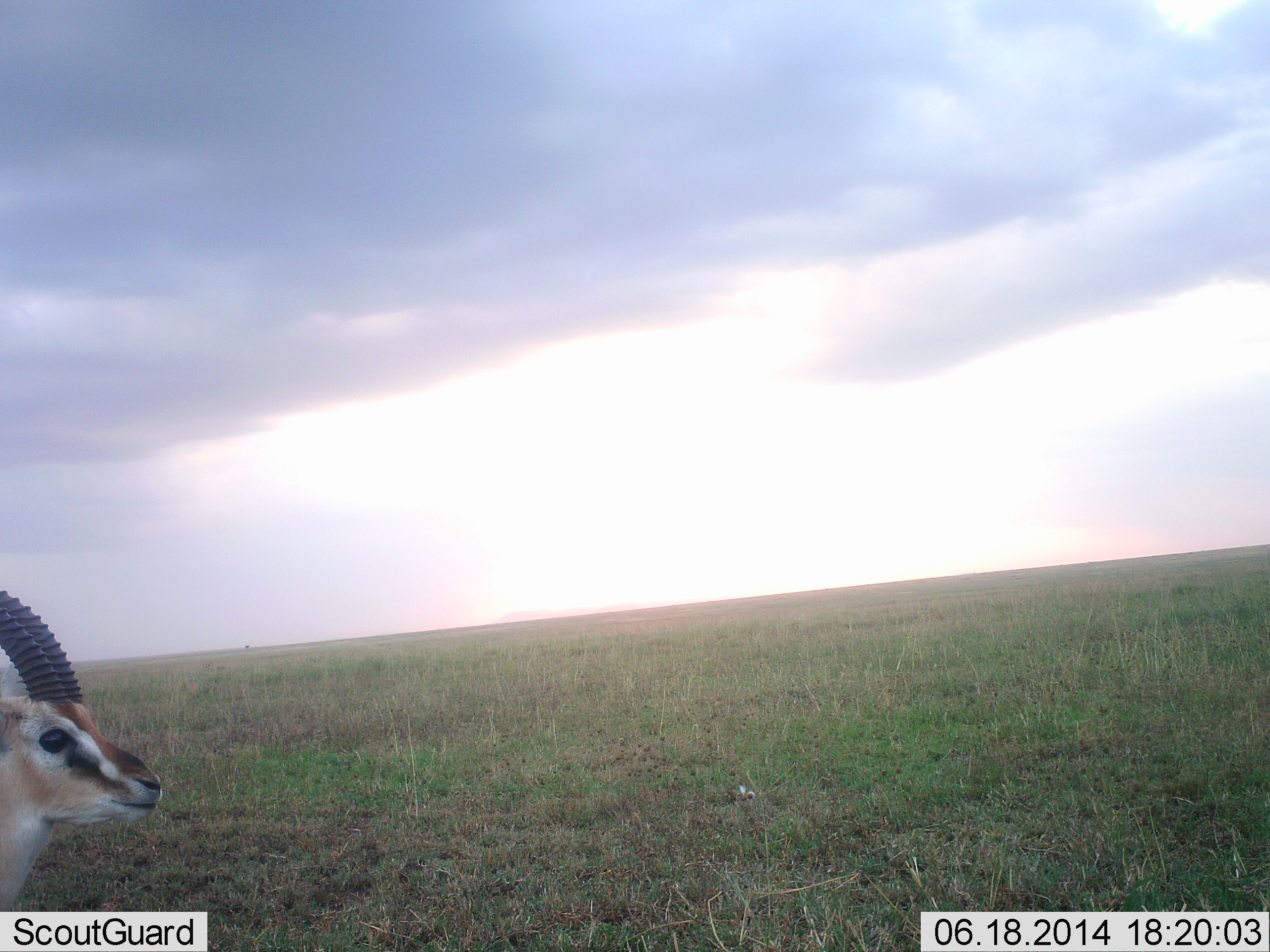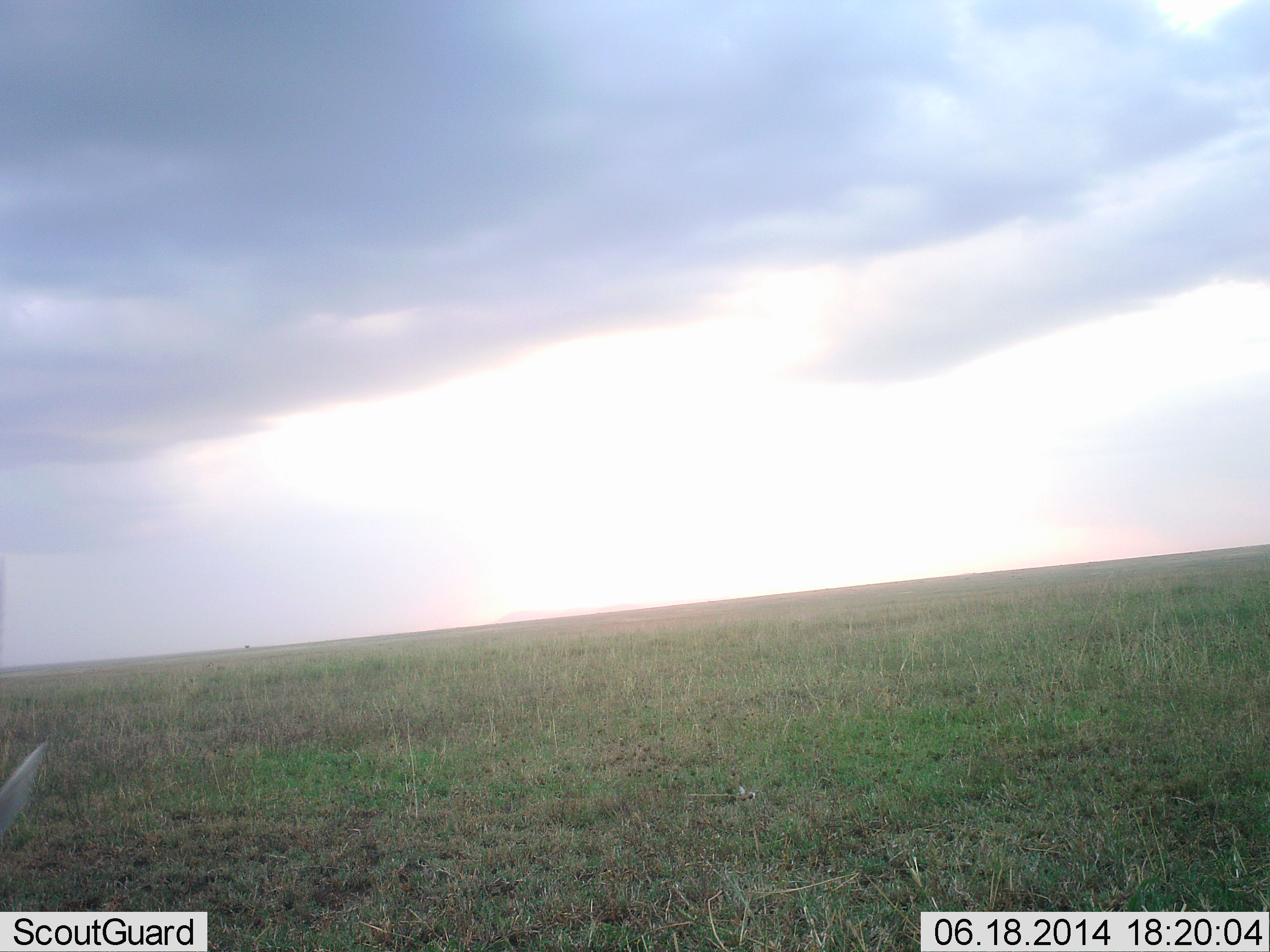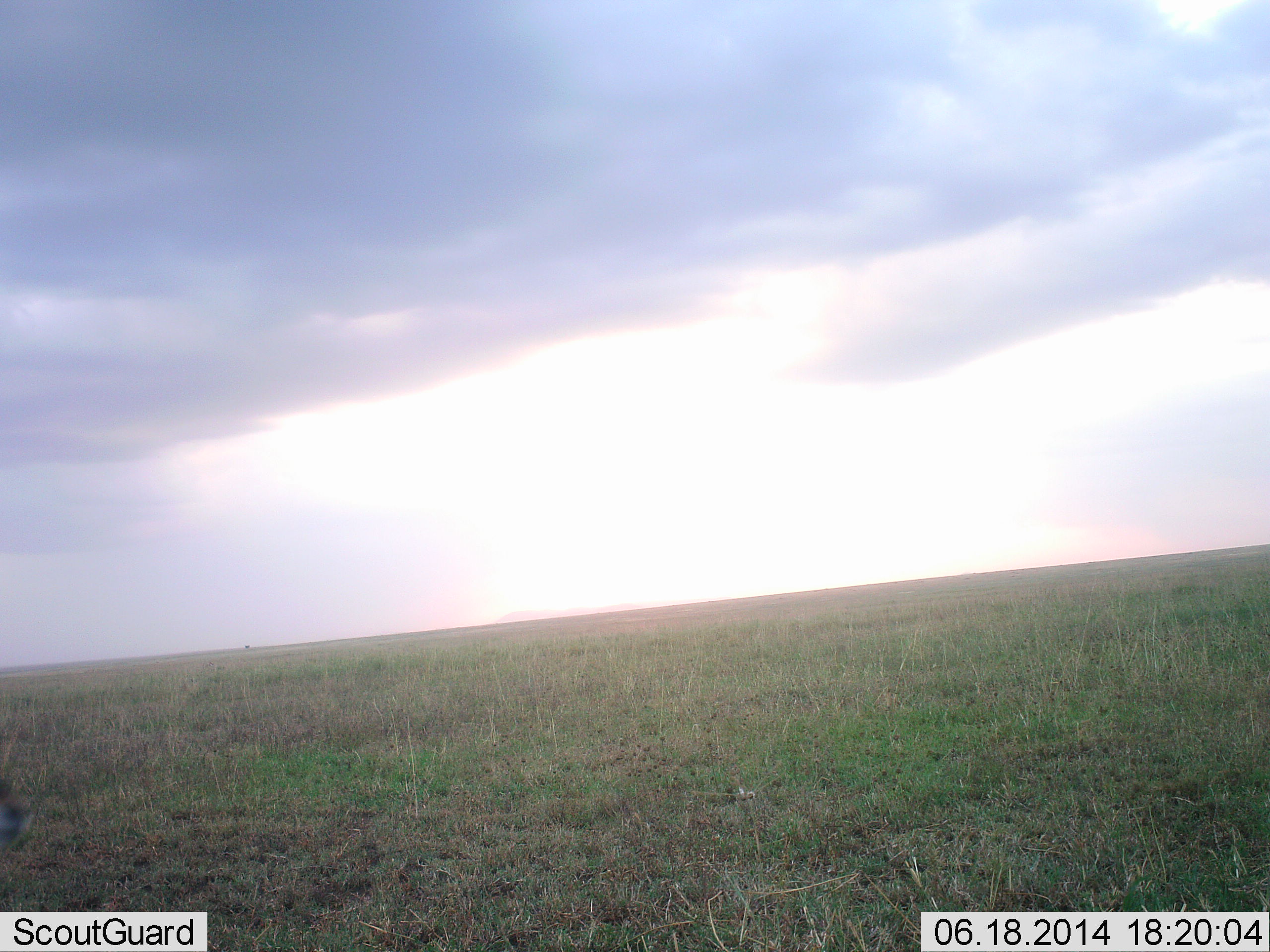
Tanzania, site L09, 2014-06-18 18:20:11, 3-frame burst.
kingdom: Animalia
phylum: Chordata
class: Mammalia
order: Artiodactyla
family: Bovidae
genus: Eudorcas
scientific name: Eudorcas thomsonii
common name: thomson's gazelle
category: gazellethomsons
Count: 1.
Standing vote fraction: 46%.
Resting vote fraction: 0%.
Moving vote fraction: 50%.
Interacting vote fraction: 0%.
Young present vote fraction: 0%.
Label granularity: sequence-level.